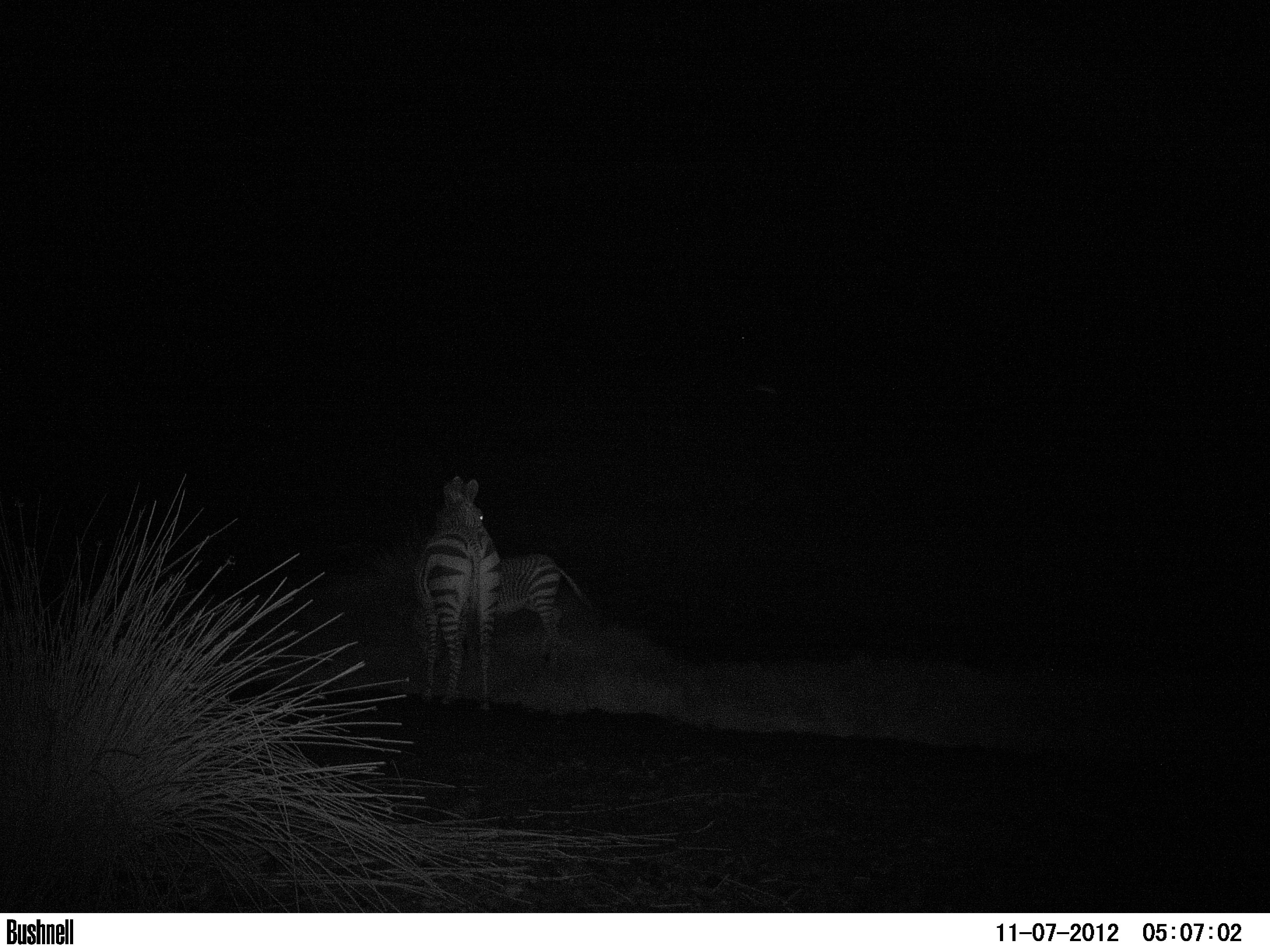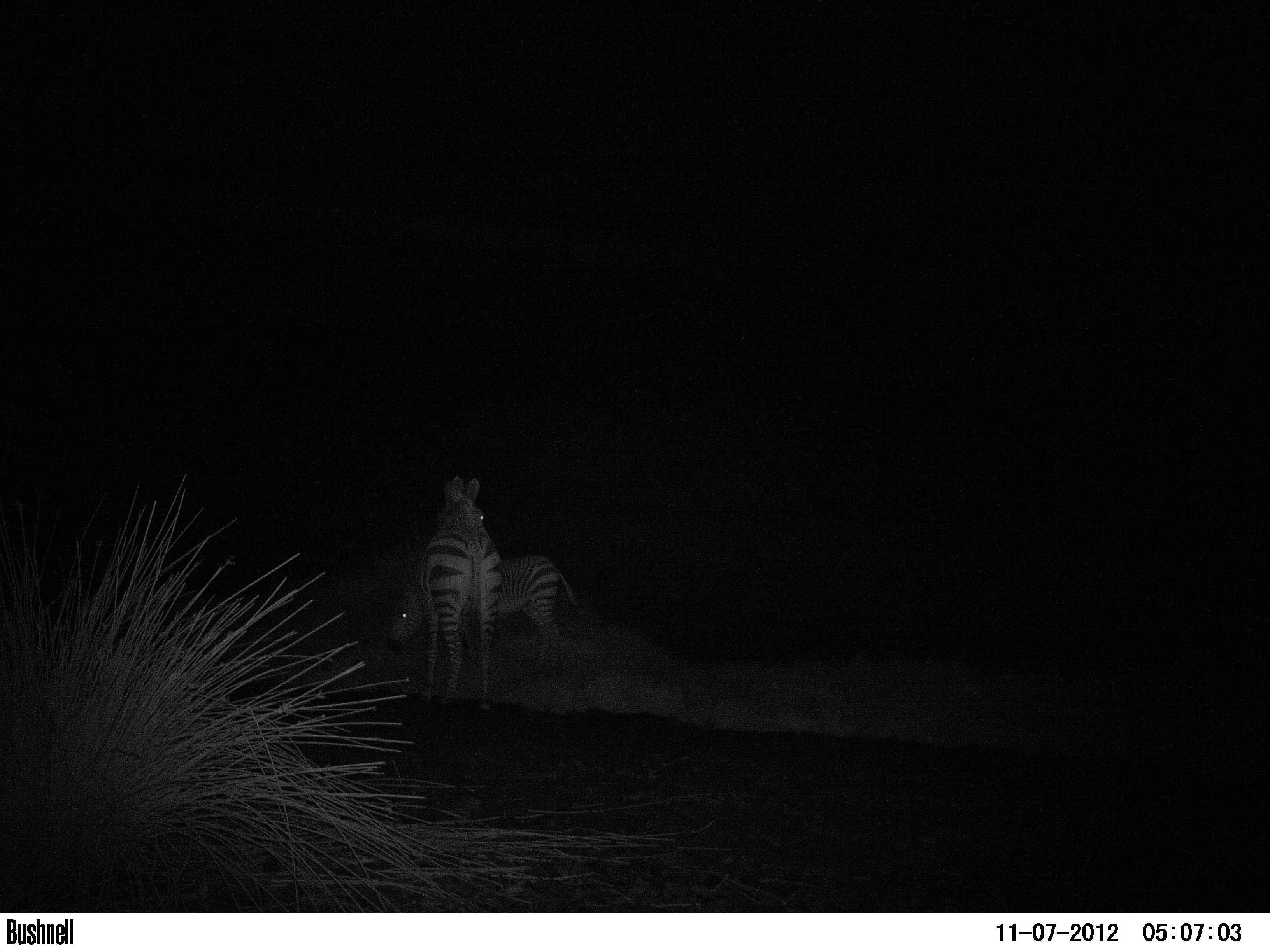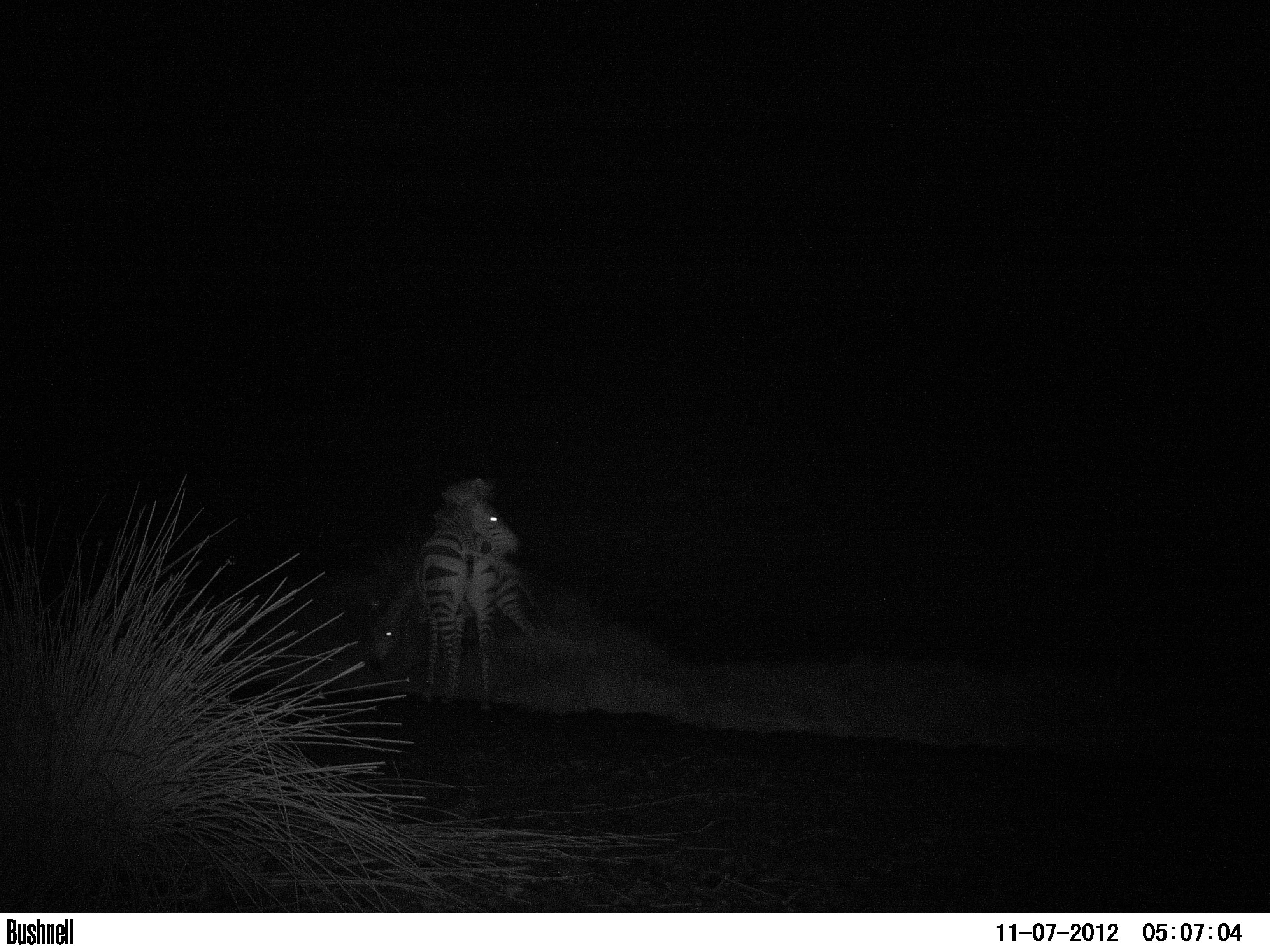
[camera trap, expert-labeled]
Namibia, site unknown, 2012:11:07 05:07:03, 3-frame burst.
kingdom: Animalia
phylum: Chordata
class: Mammalia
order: Perissodactyla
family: Equidae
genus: Equus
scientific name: Equus zebra hartmannae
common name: hartmann's mountain zebra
Equus zebra hartmannae (hartmann's mountain zebra).